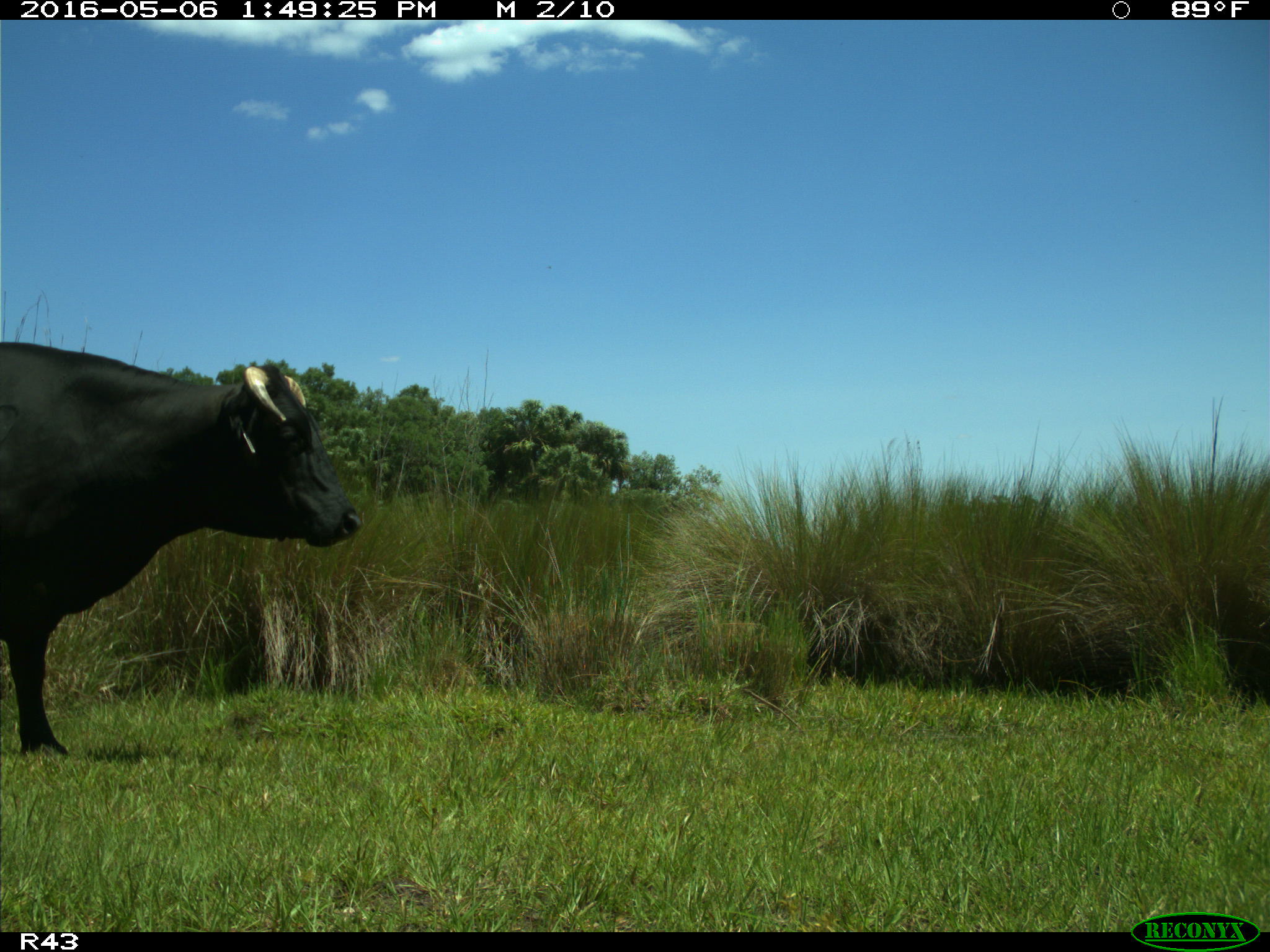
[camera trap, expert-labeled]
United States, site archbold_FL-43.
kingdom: Animalia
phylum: Chordata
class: Mammalia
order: Artiodactyla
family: Bovidae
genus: Bos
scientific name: Bos taurus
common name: domestic cow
Bos taurus (domestic cow).